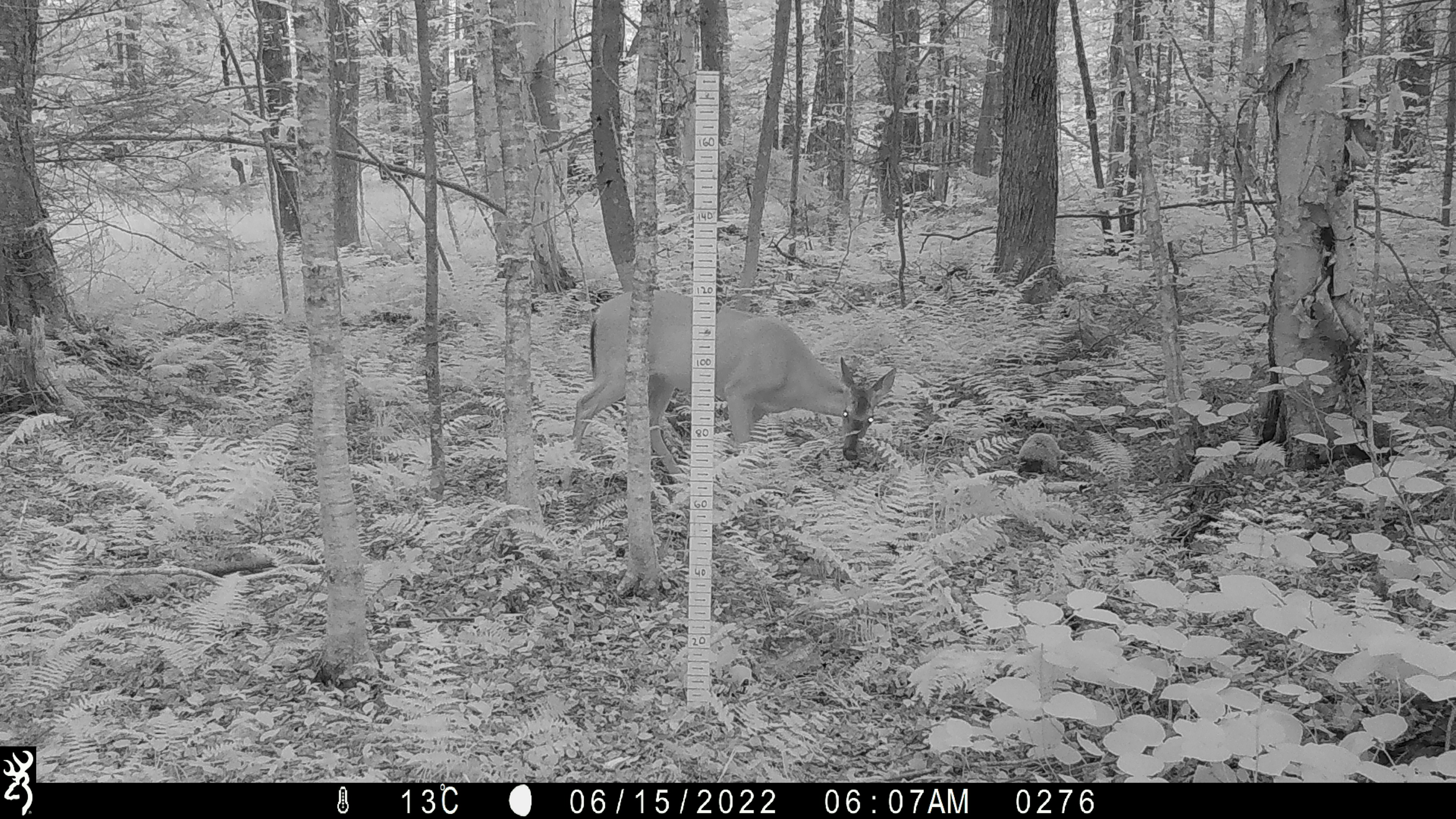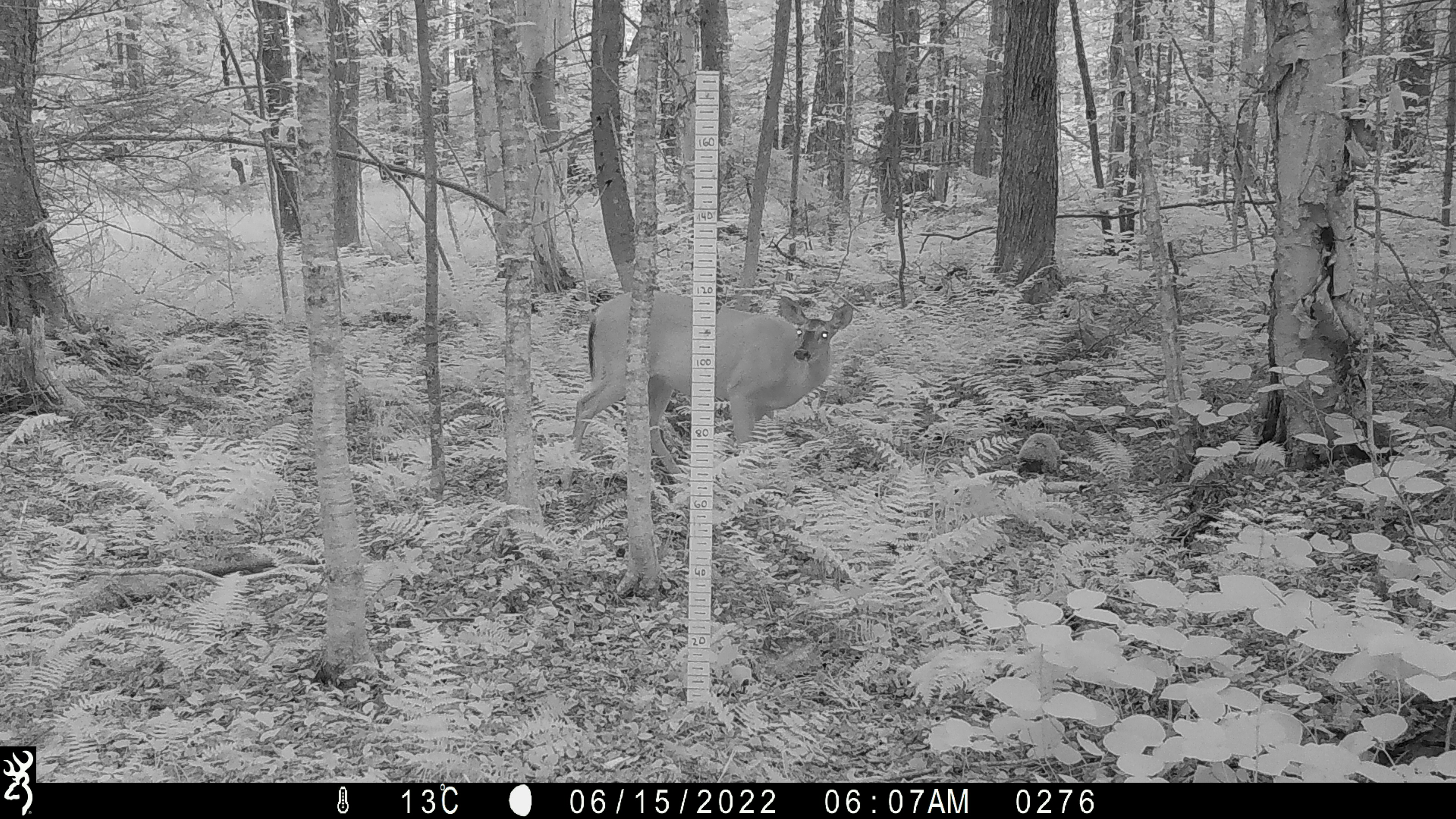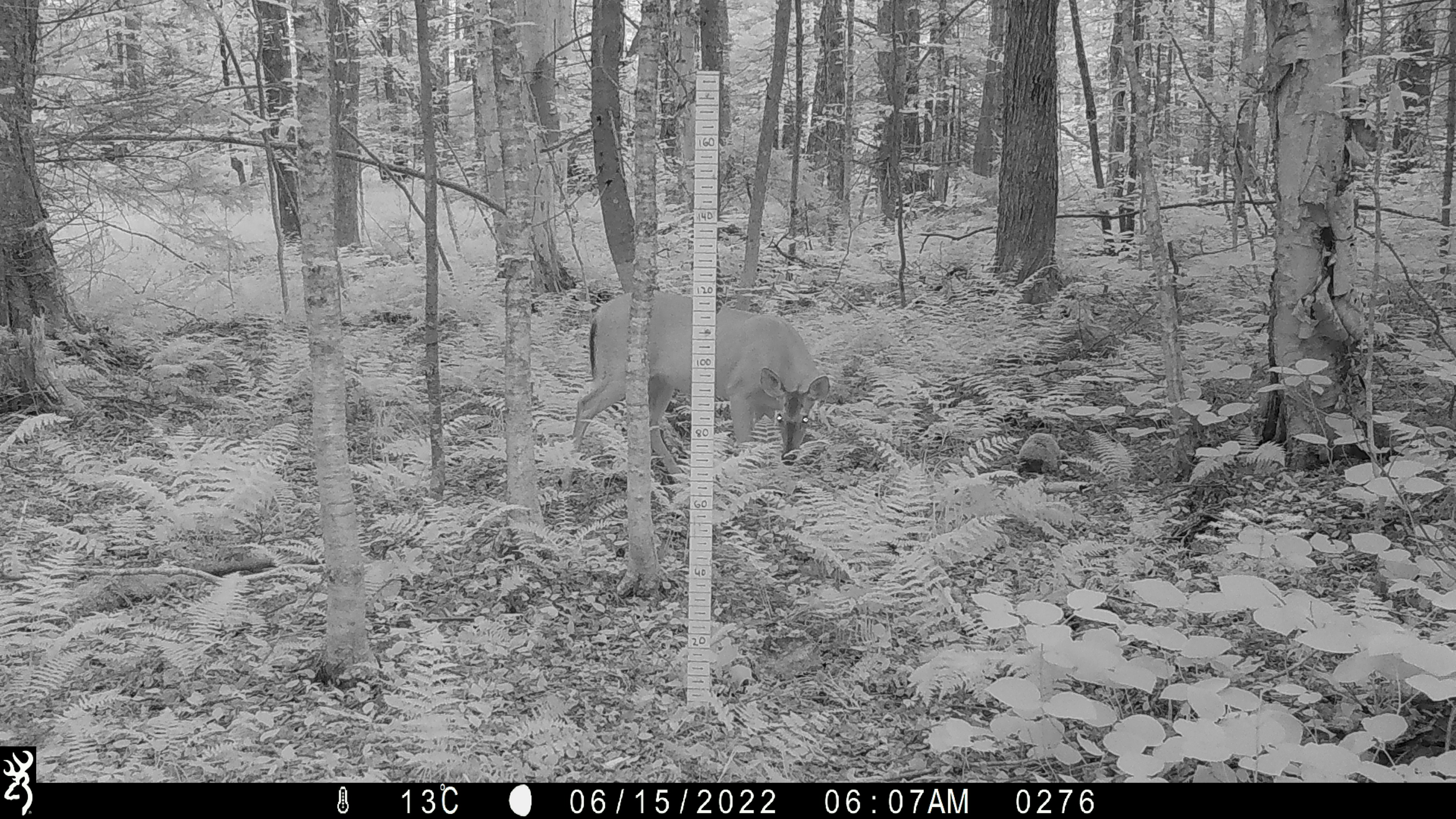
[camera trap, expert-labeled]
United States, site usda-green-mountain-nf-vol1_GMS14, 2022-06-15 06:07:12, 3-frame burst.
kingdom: Animalia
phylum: Chordata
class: Mammalia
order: Artiodactyla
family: Cervidae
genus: Odocoileus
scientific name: Odocoileus virginianus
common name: white-tailed deer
White-tailed deer (Odocoileus virginianus).